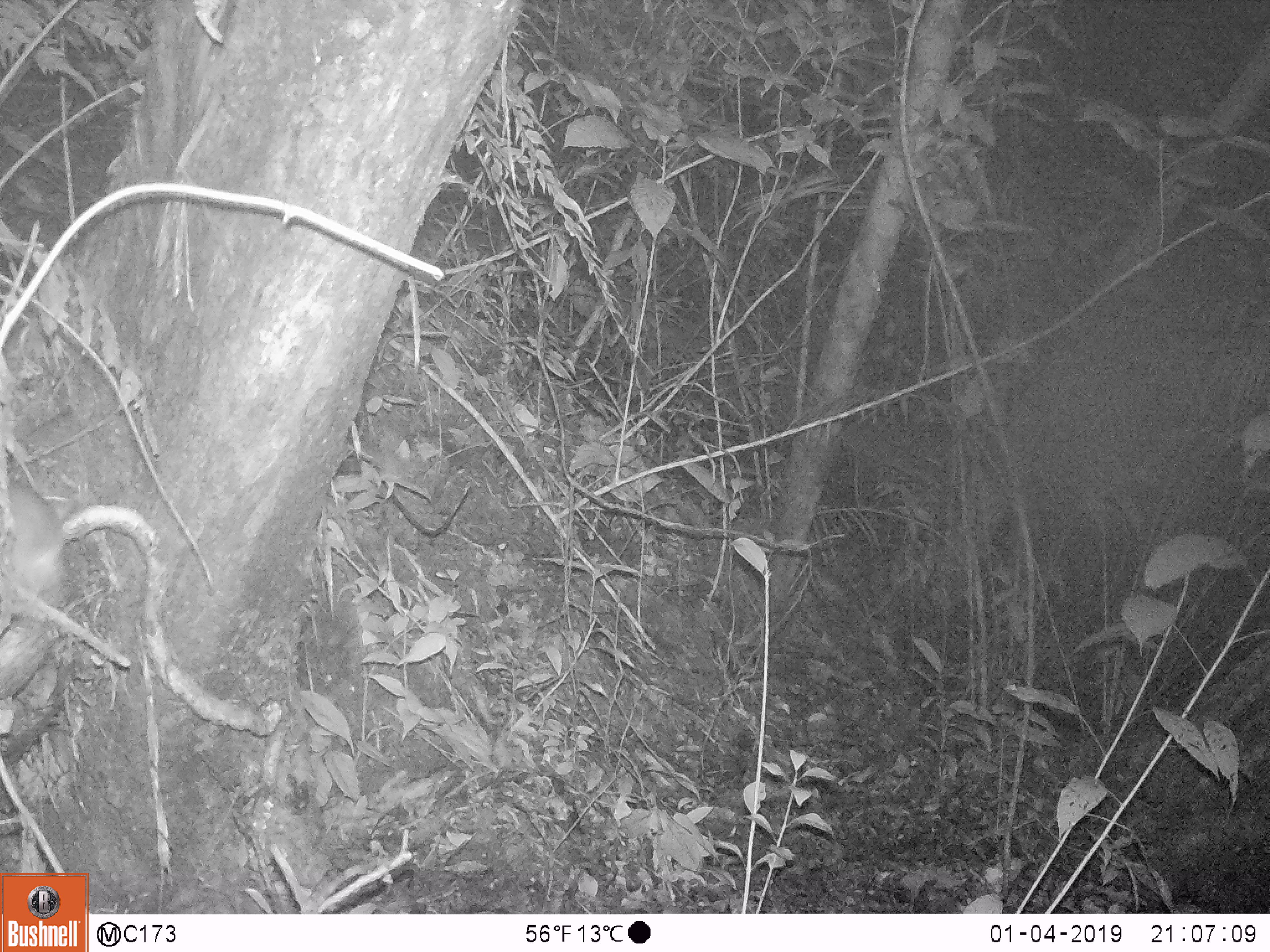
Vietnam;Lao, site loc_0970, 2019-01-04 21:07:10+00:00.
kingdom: Animalia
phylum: Chordata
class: Mammalia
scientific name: Mammalia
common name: mammal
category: unidentified small mammal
Unidentified small mammal (mammal) (Mammalia). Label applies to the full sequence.